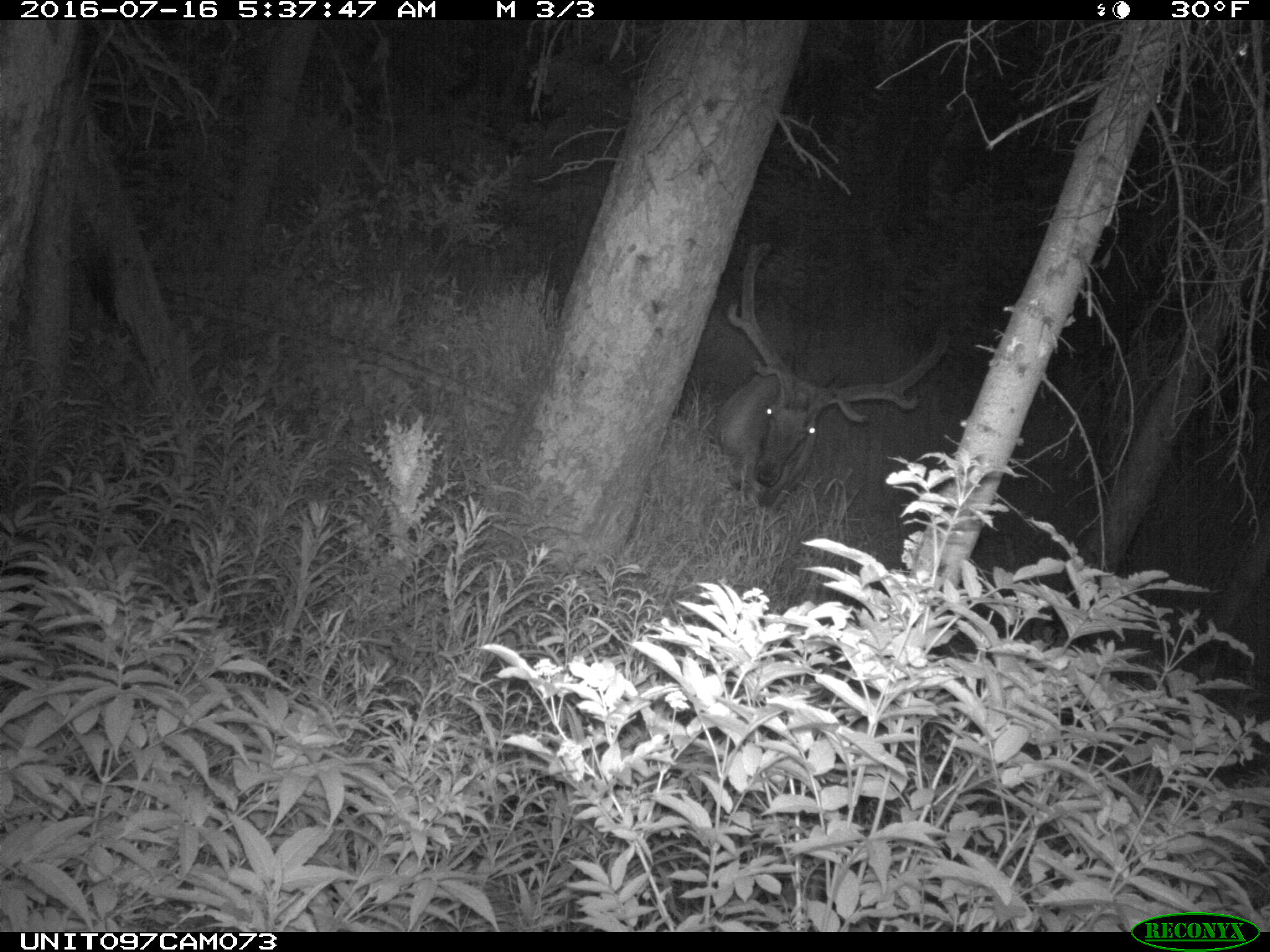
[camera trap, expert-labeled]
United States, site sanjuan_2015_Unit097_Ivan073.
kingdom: Animalia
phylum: Chordata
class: Mammalia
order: Artiodactyla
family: Cervidae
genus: Cervus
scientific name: Cervus elaphus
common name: red deer